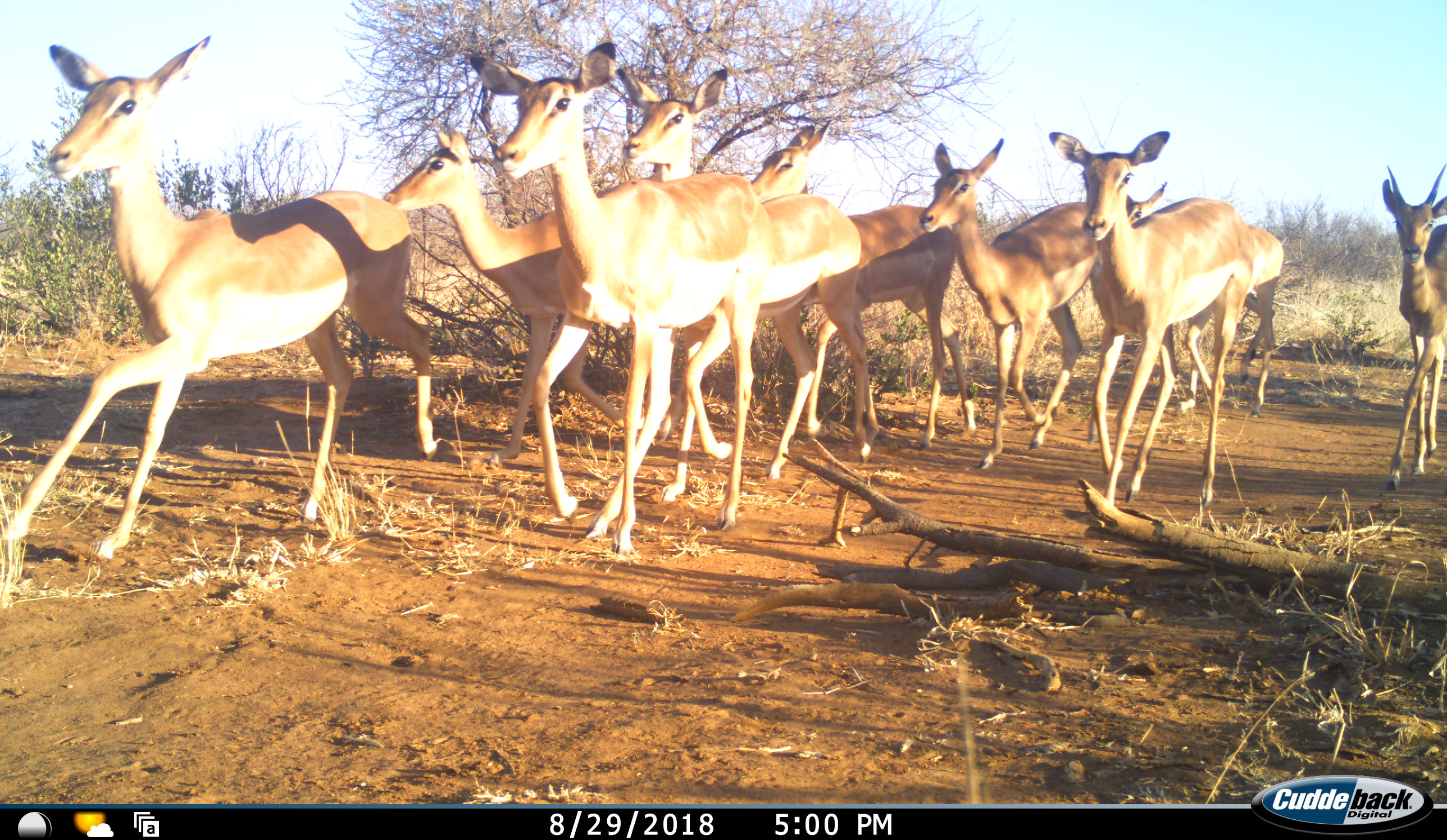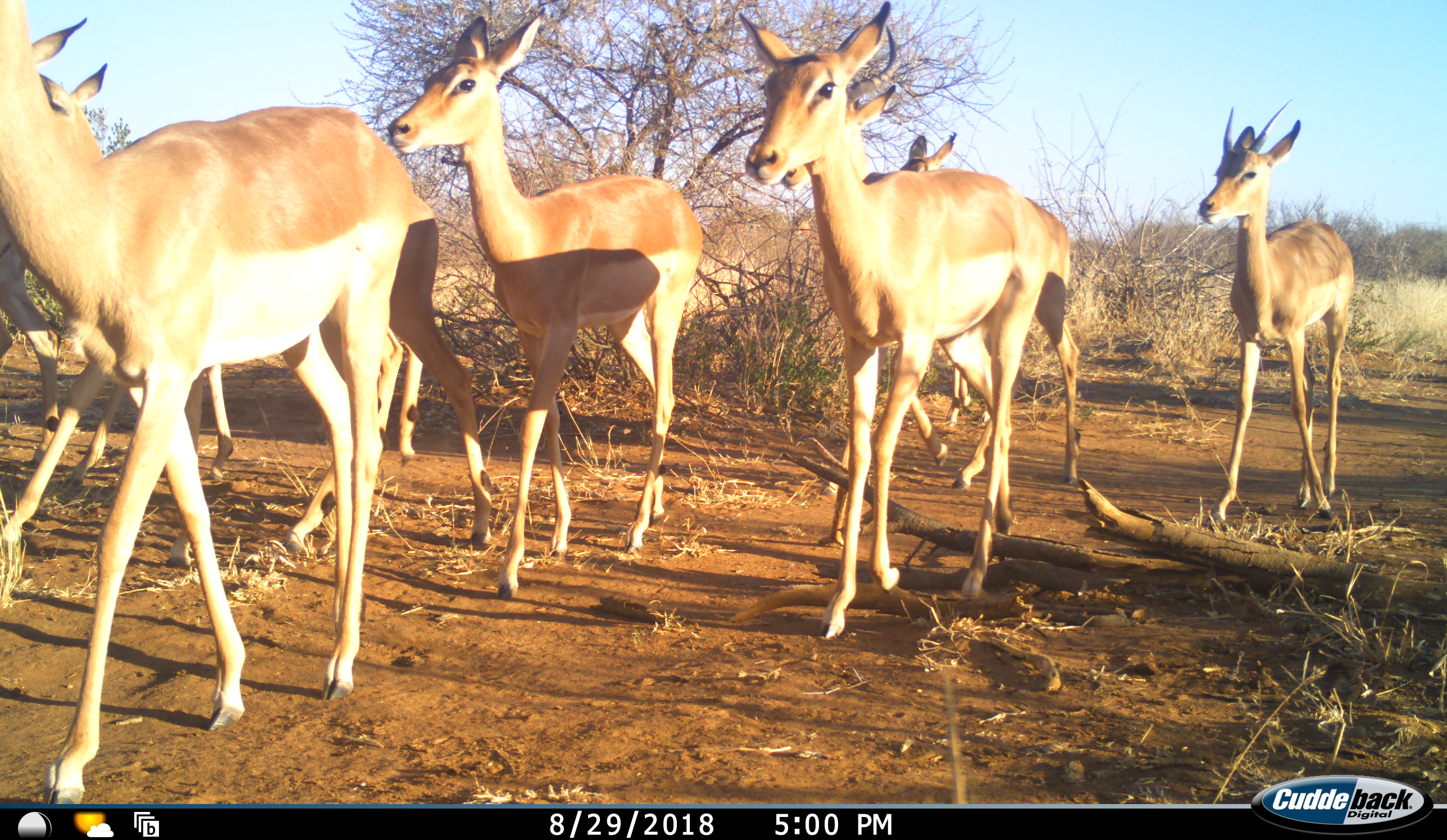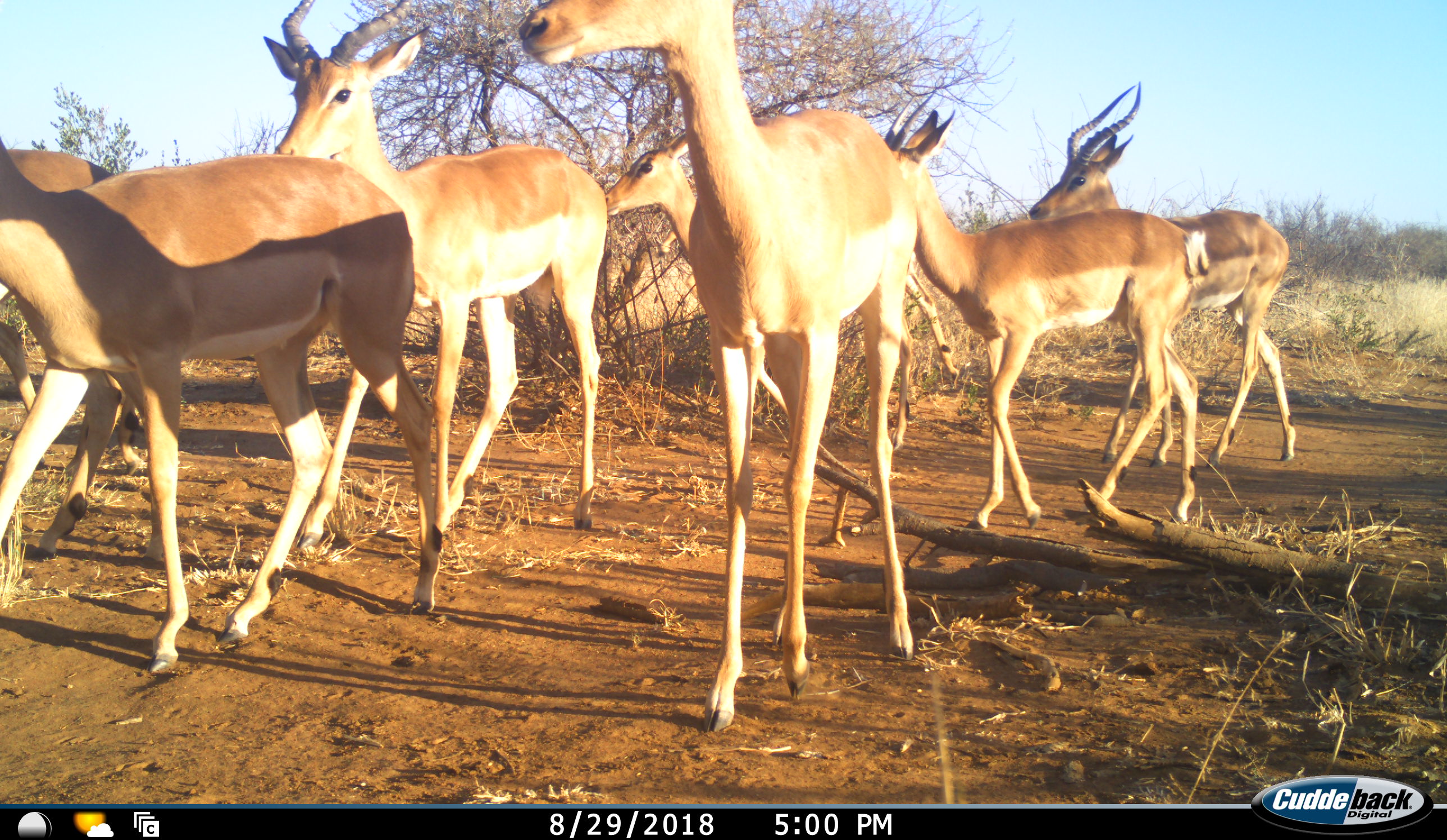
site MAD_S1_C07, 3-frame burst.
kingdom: Animalia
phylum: Chordata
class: Mammalia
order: Artiodactyla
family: Bovidae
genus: Aepyceros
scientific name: Aepyceros melampus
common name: impala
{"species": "impala (Aepyceros melampus)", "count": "10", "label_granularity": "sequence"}